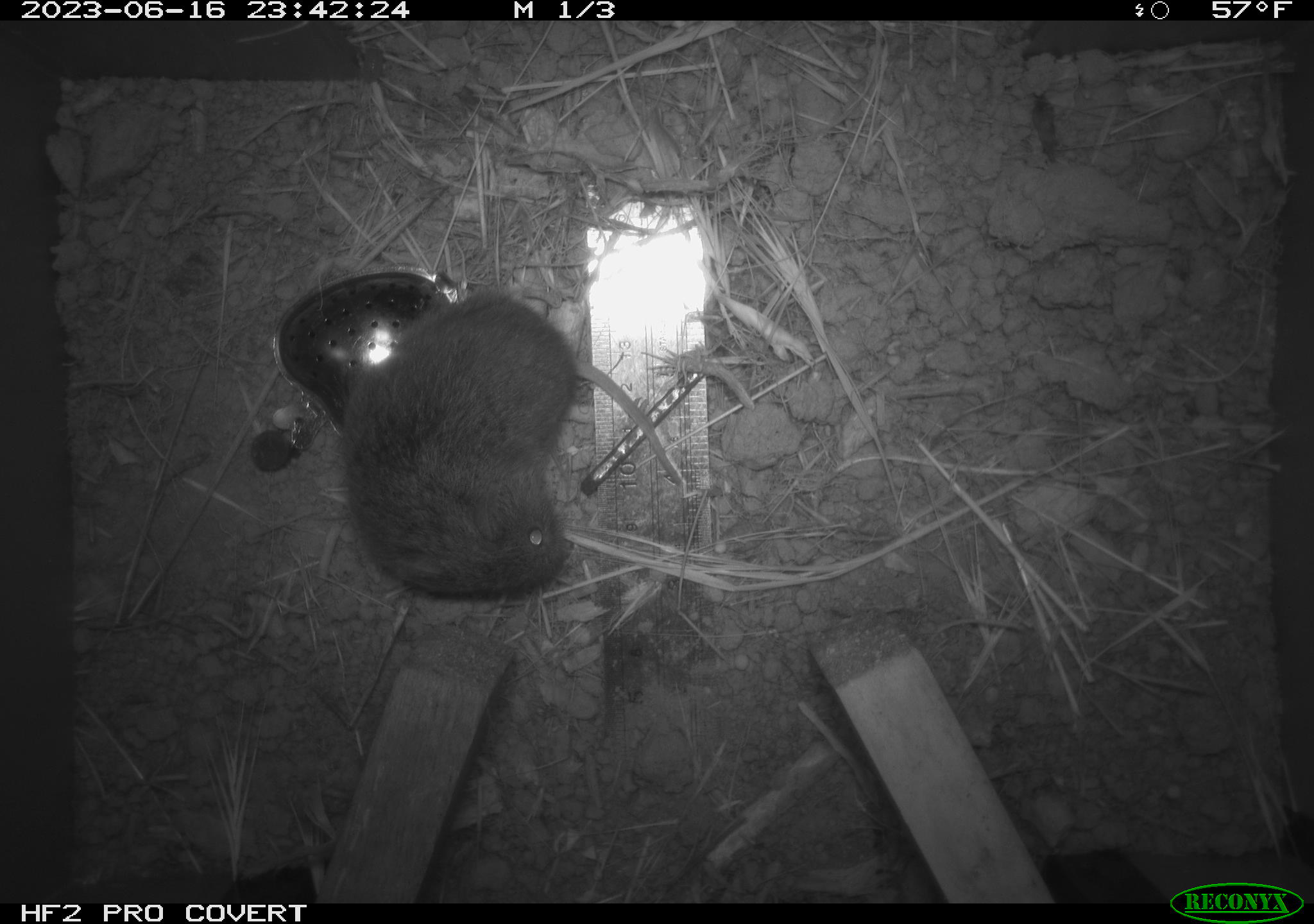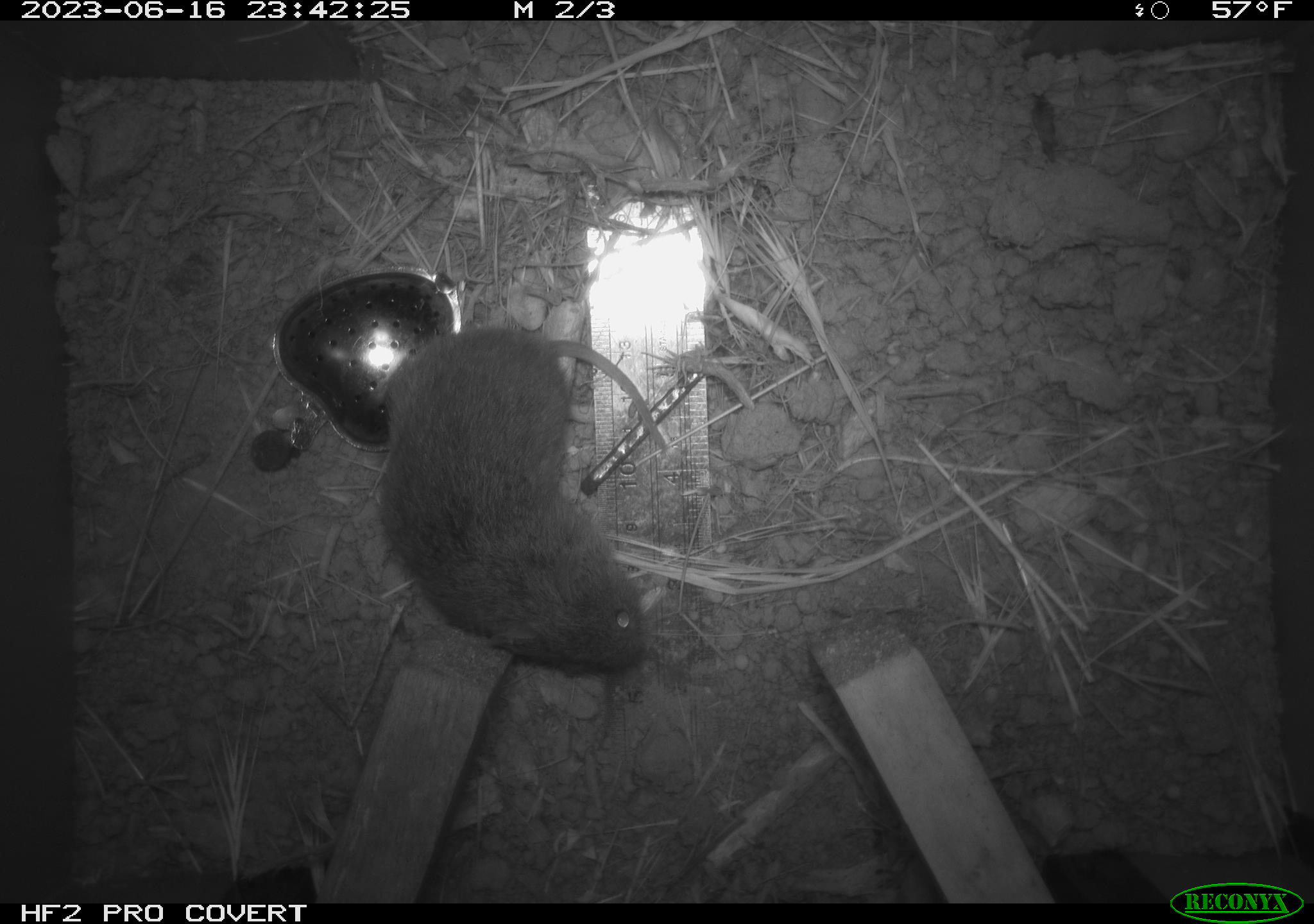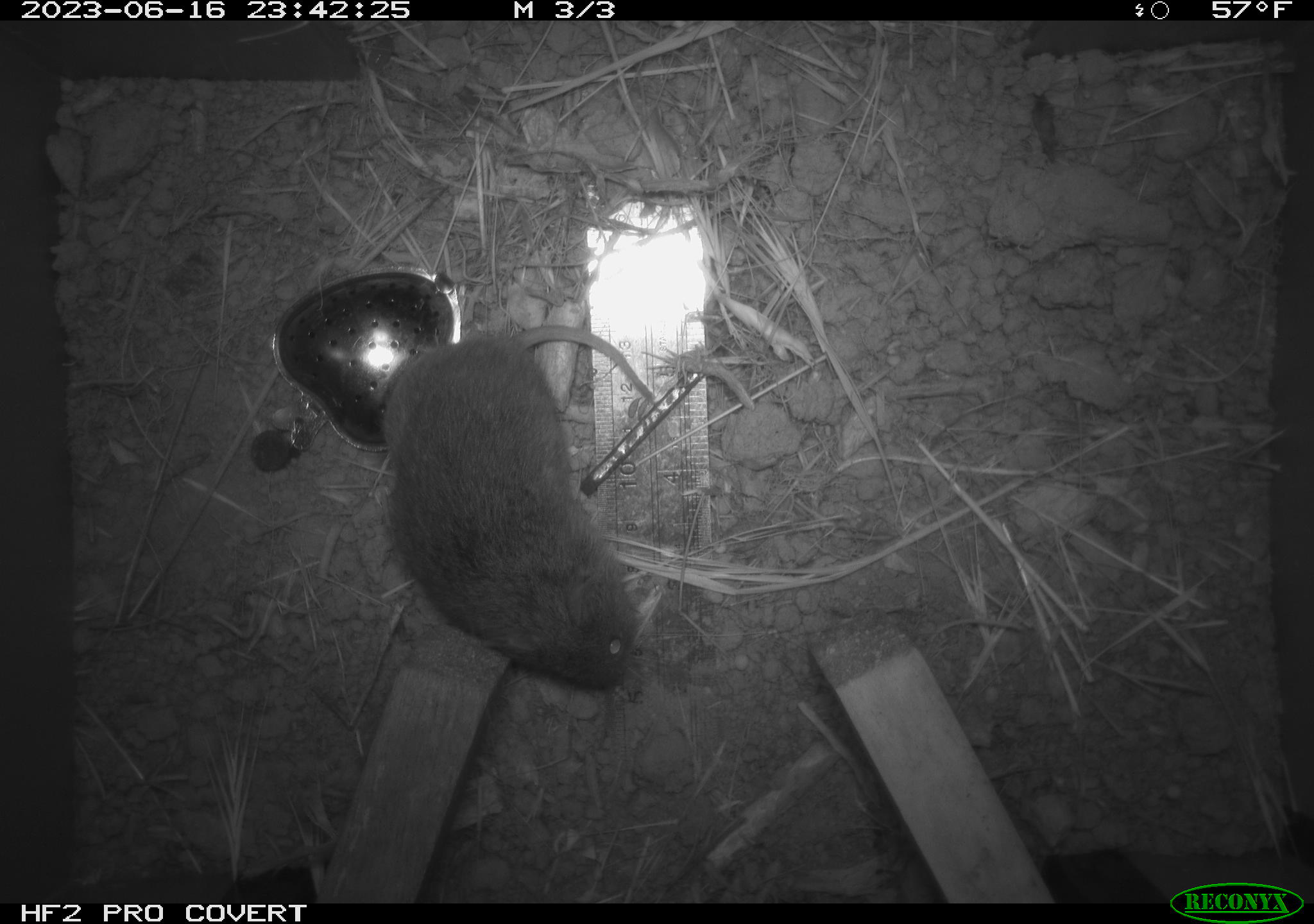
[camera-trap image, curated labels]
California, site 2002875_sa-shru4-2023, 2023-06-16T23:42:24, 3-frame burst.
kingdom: Animalia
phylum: Chordata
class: Mammalia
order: Rodentia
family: Cricetidae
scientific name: Arvicolinae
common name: voles, lemmings, and muskrats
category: arvicolinae subfamily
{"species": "arvicolinae subfamily (voles, lemmings, and muskrats) (Arvicolinae)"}